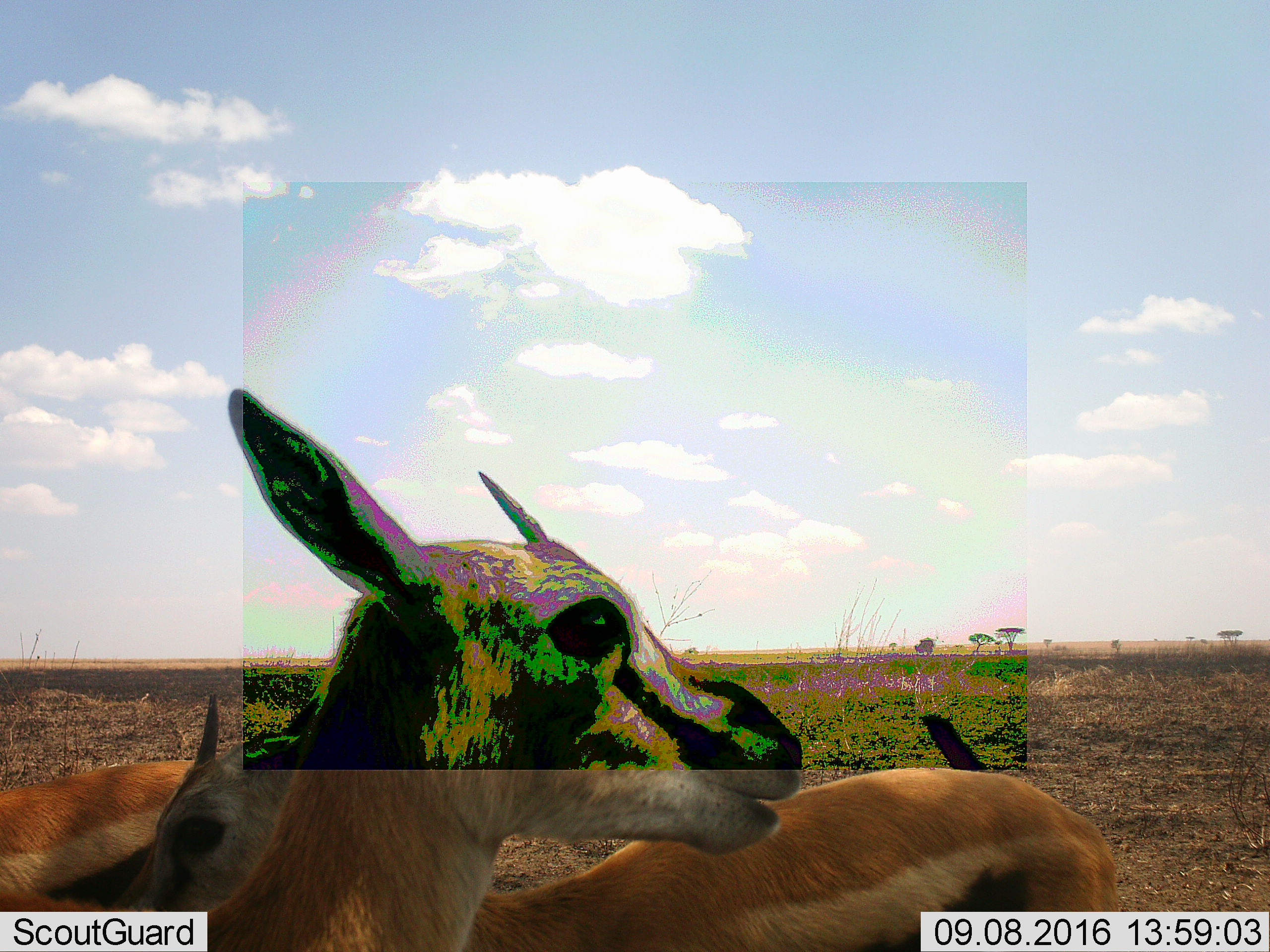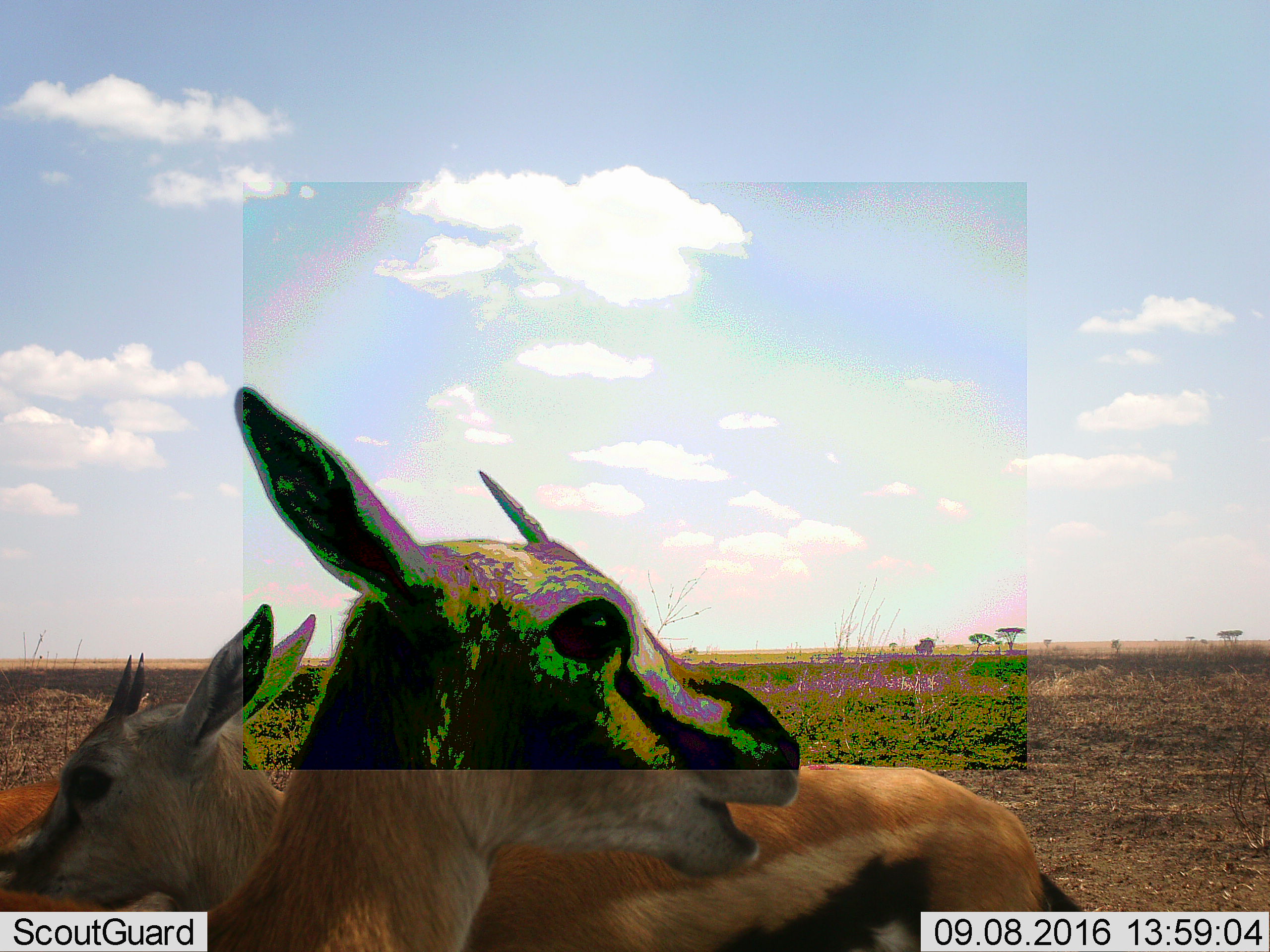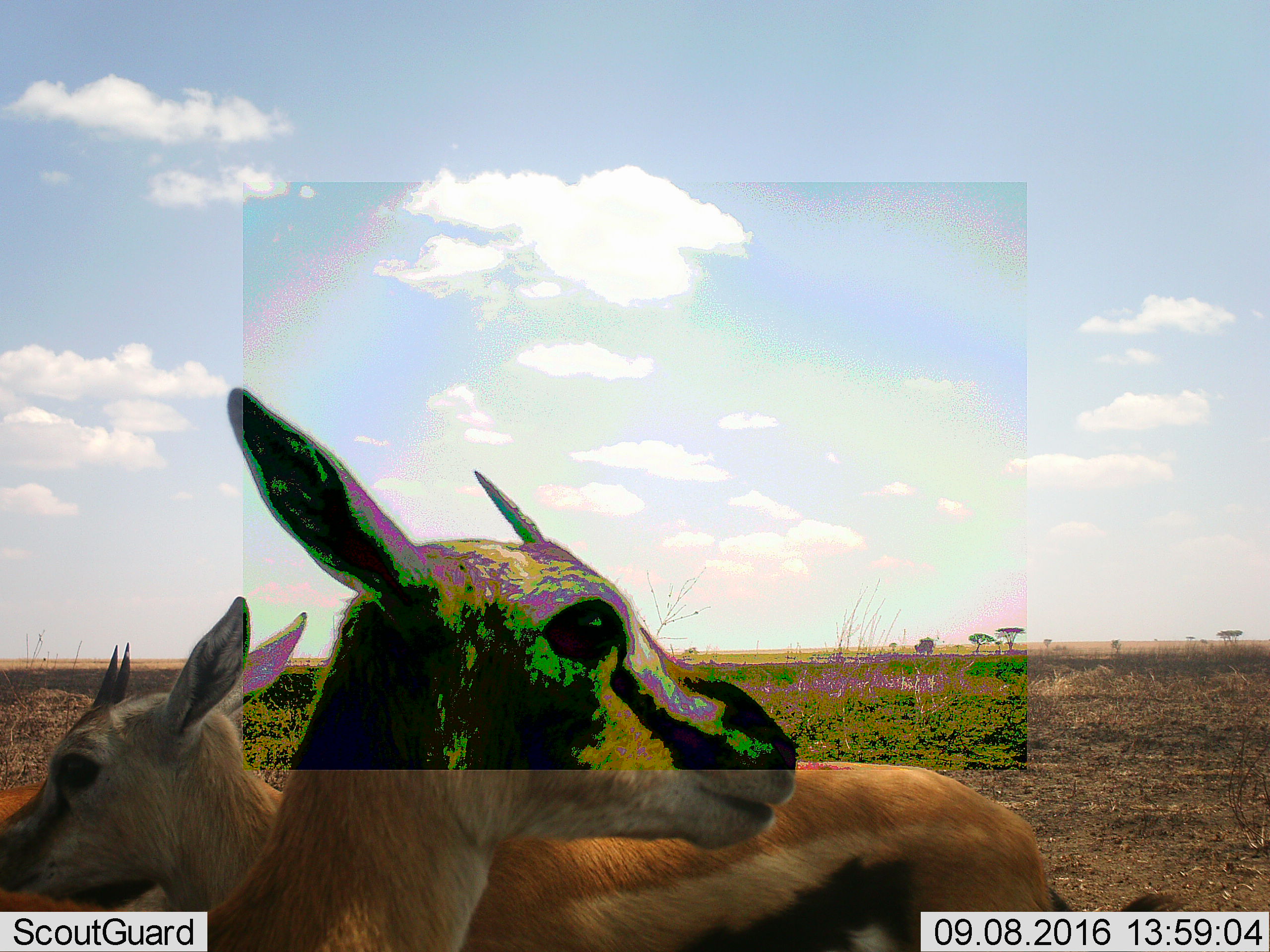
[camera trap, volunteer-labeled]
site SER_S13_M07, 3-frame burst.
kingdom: Animalia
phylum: Chordata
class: Mammalia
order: Artiodactyla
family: Bovidae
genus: Eudorcas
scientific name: Eudorcas thomsonii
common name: thomson's gazelle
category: gazellethomsons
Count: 3.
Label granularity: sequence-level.